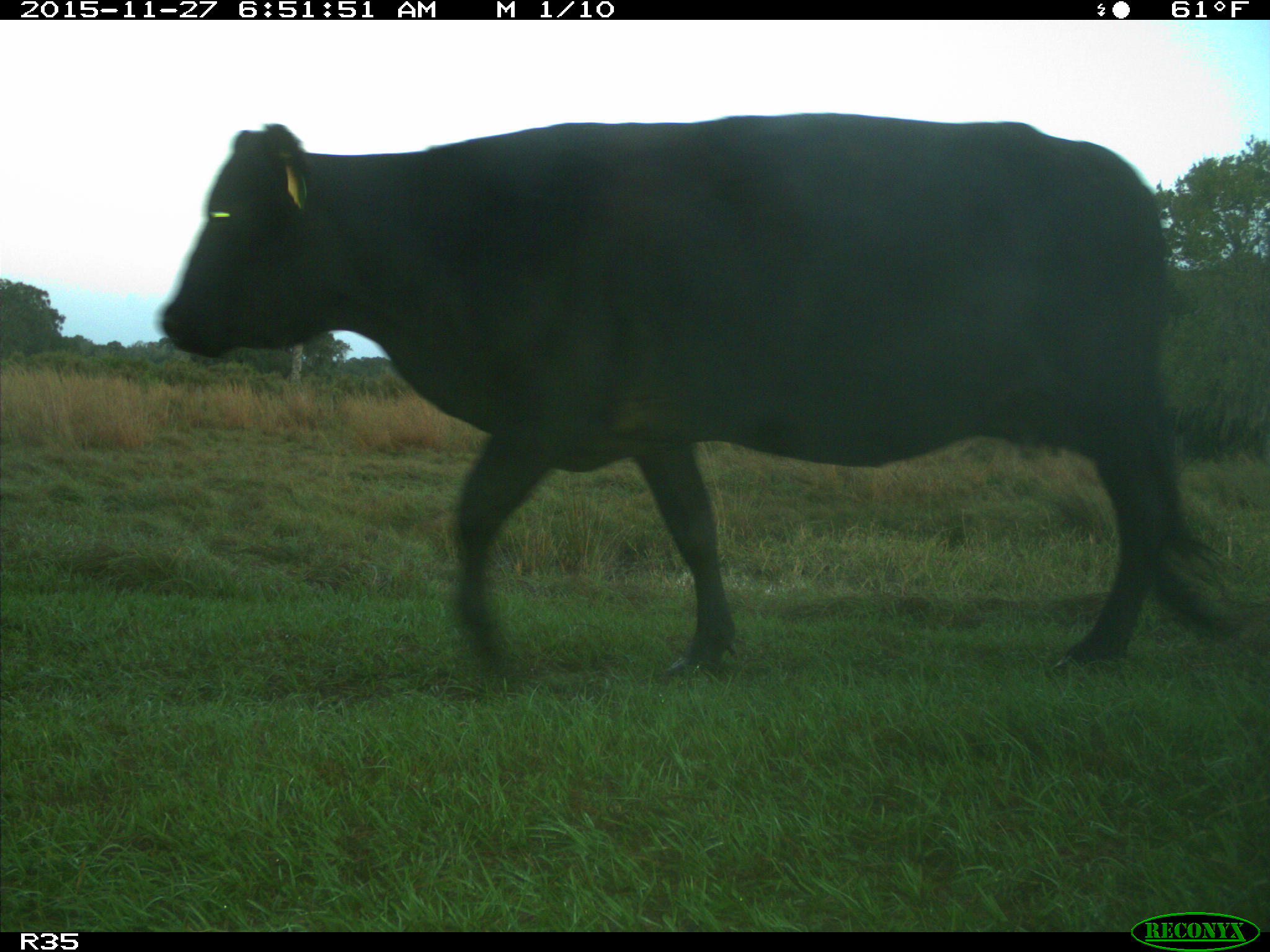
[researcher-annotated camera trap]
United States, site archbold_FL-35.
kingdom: Animalia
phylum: Chordata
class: Mammalia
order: Artiodactyla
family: Bovidae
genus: Bos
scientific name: Bos taurus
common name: domestic cow